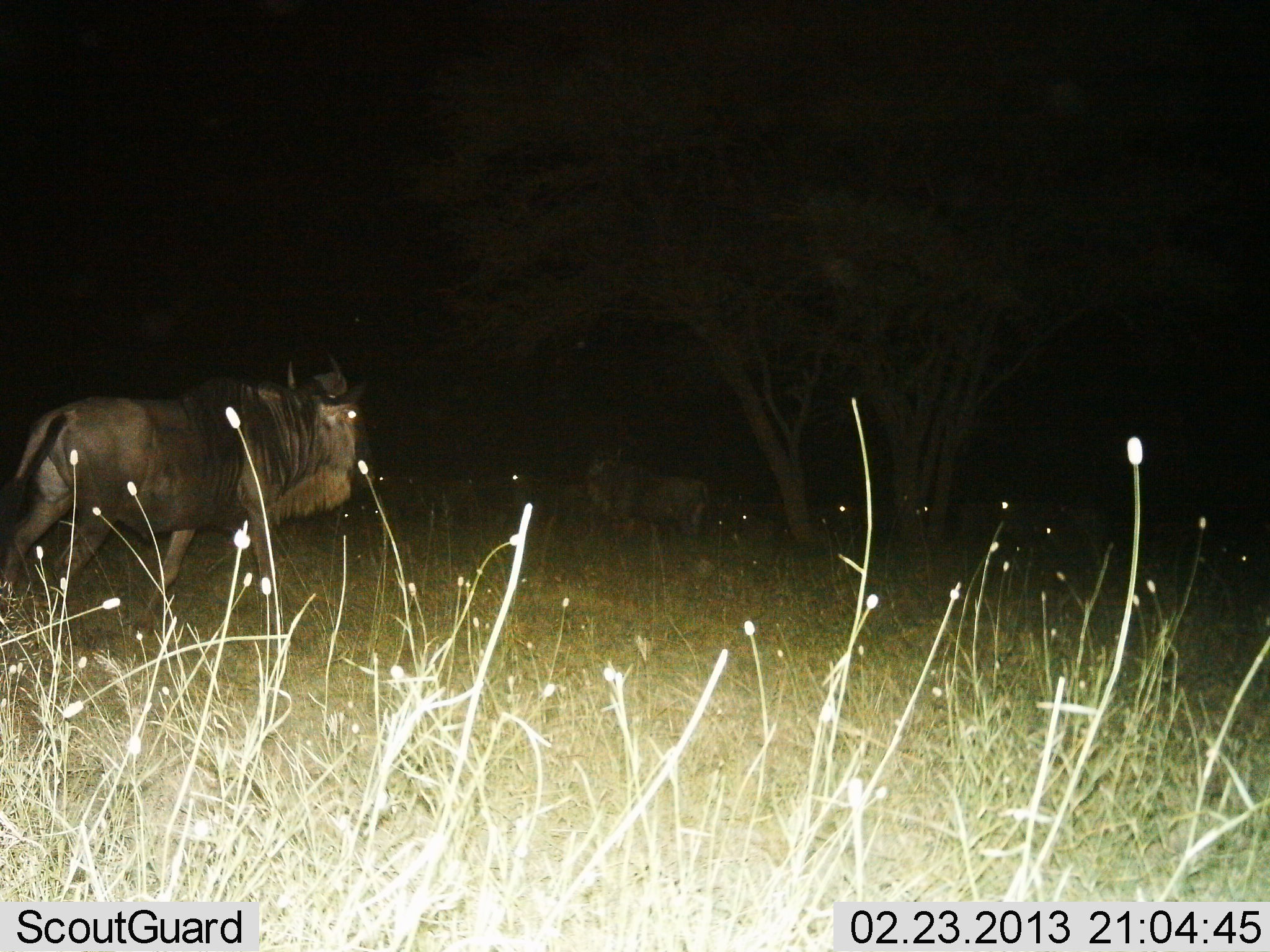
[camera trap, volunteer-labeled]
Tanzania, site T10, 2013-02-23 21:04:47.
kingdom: Animalia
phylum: Chordata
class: Mammalia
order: Artiodactyla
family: Bovidae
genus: Connochaetes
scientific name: Connochaetes taurinus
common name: blue wildebeest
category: wildebeest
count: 3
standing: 81%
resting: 5%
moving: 48%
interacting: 5%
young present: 0%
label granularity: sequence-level